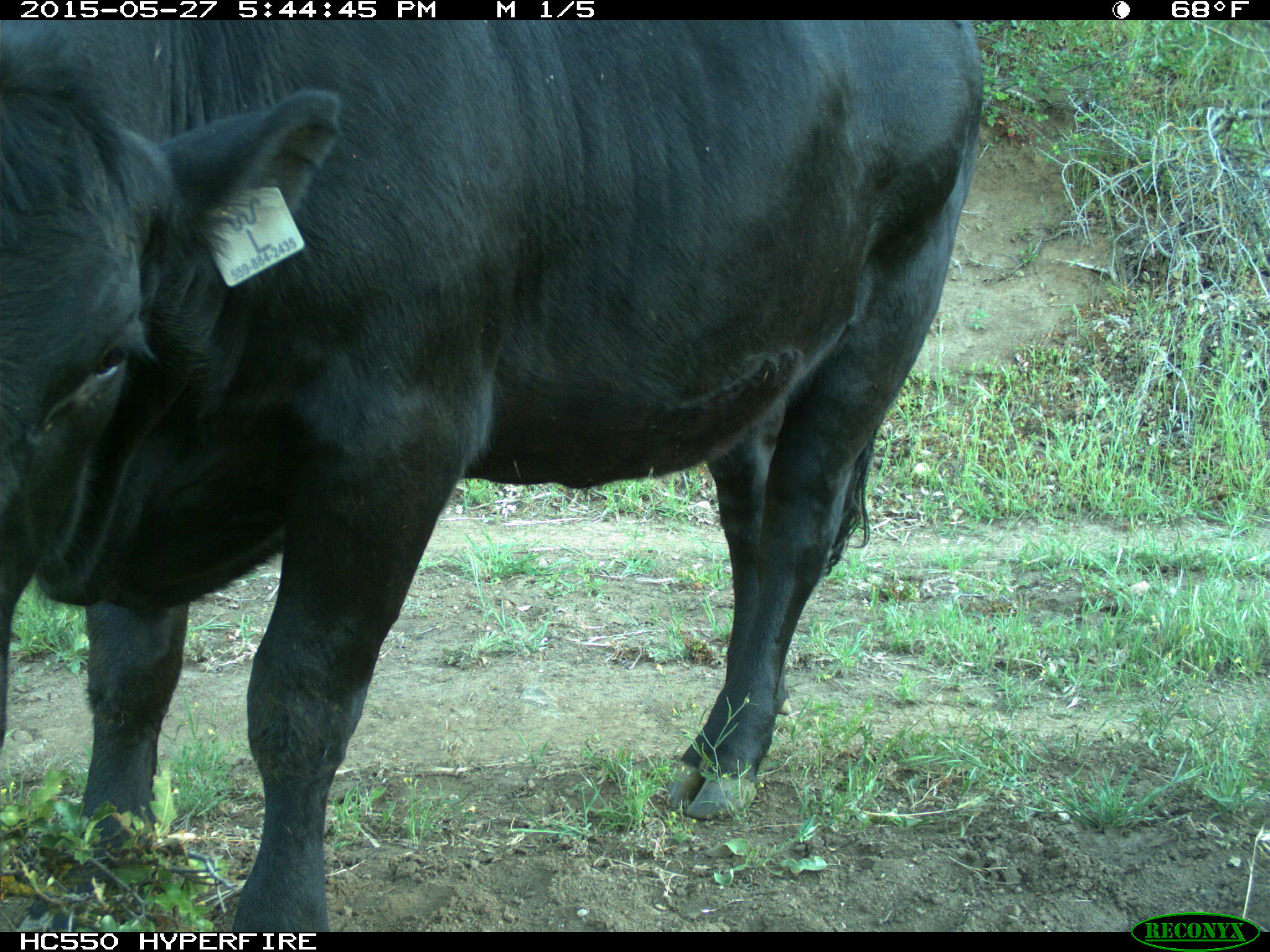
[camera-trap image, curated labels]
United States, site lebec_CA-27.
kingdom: Animalia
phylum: Chordata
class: Mammalia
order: Artiodactyla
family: Bovidae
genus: Bos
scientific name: Bos taurus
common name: domestic cow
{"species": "Bos taurus (domestic cow)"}